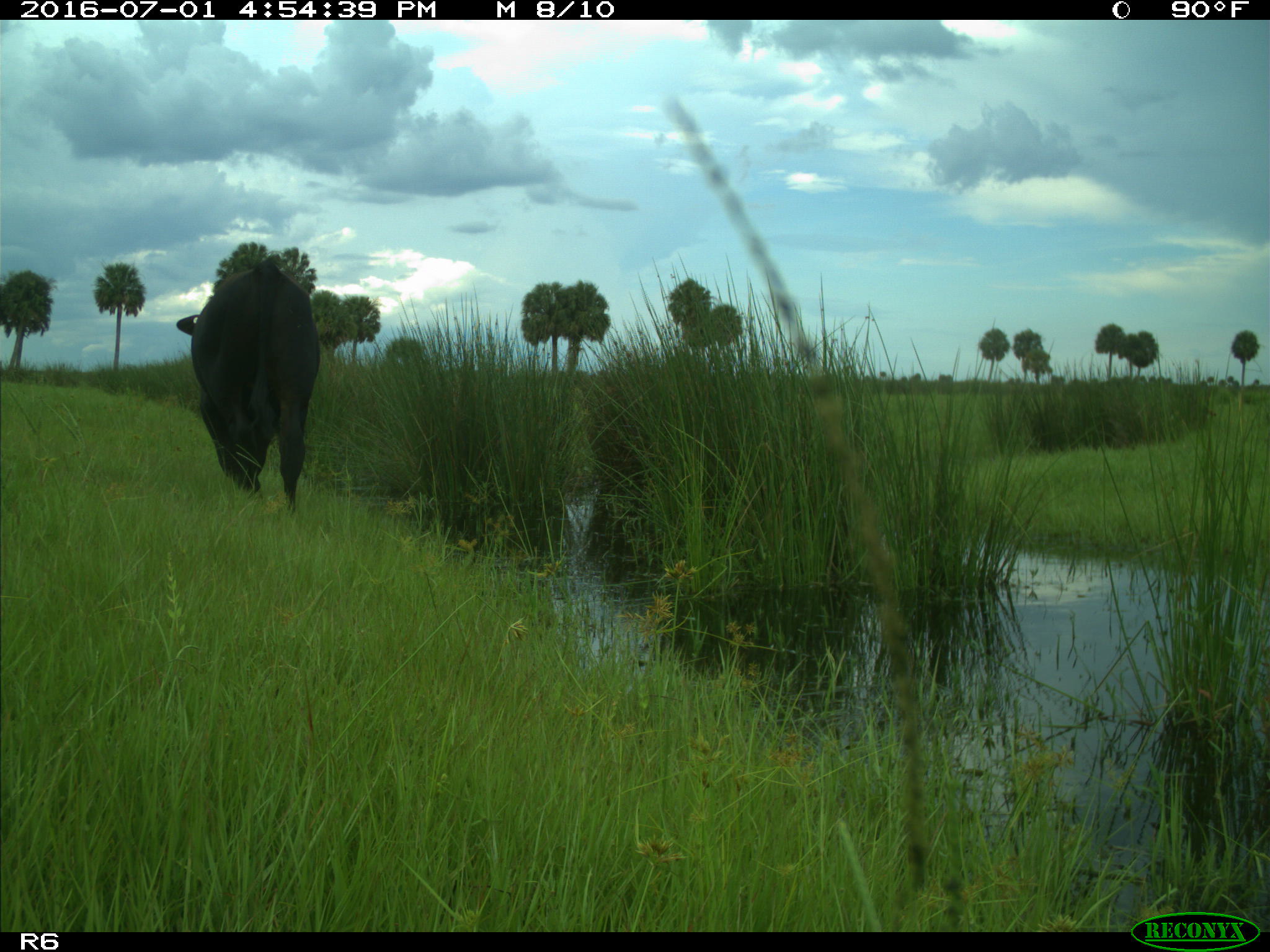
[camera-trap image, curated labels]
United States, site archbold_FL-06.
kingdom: Animalia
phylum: Chordata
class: Mammalia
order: Artiodactyla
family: Bovidae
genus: Bos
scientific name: Bos taurus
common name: domestic cow